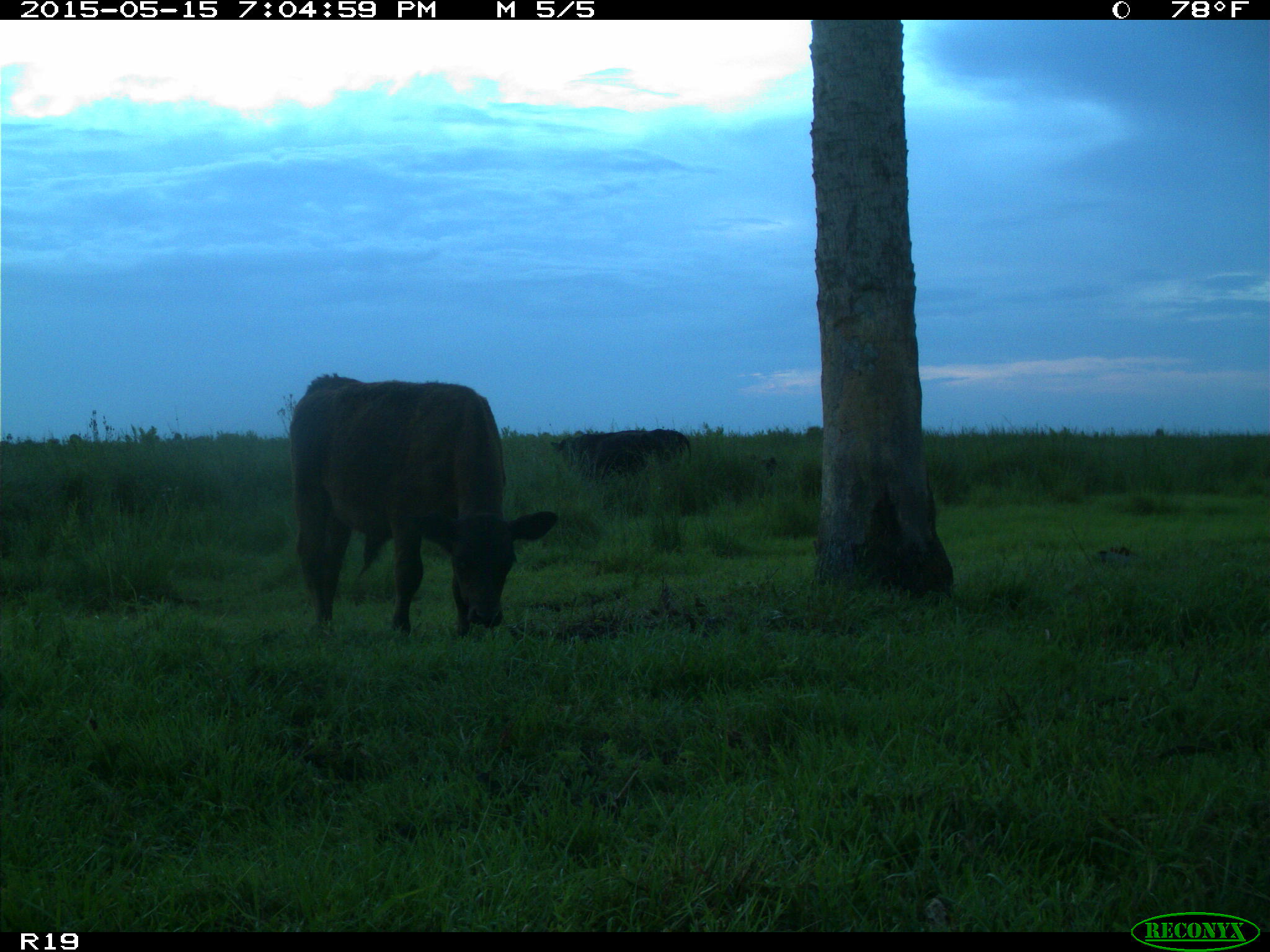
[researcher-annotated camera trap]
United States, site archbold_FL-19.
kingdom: Animalia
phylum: Chordata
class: Mammalia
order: Artiodactyla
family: Bovidae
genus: Bos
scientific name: Bos taurus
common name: domestic cow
Bos taurus (domestic cow).